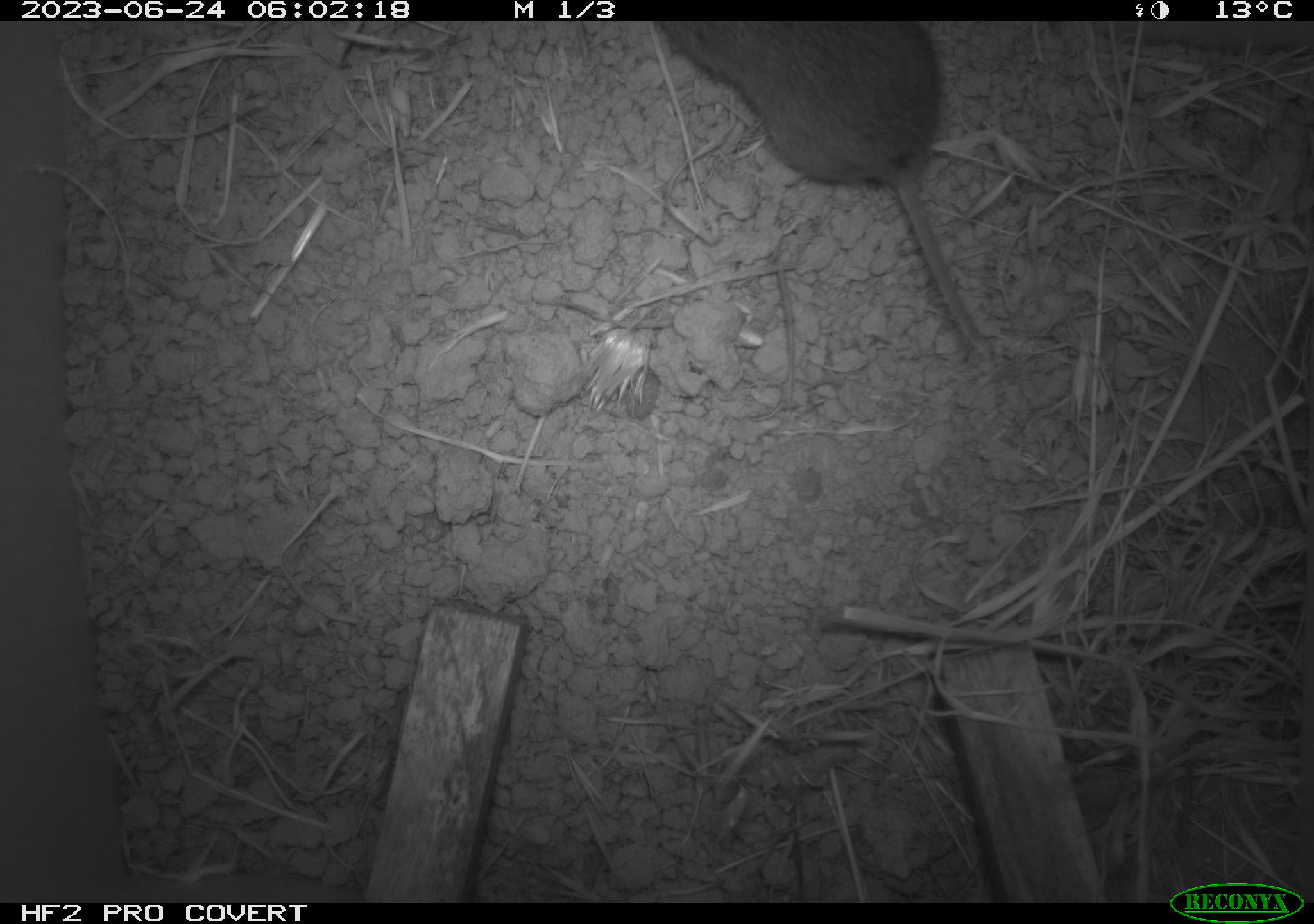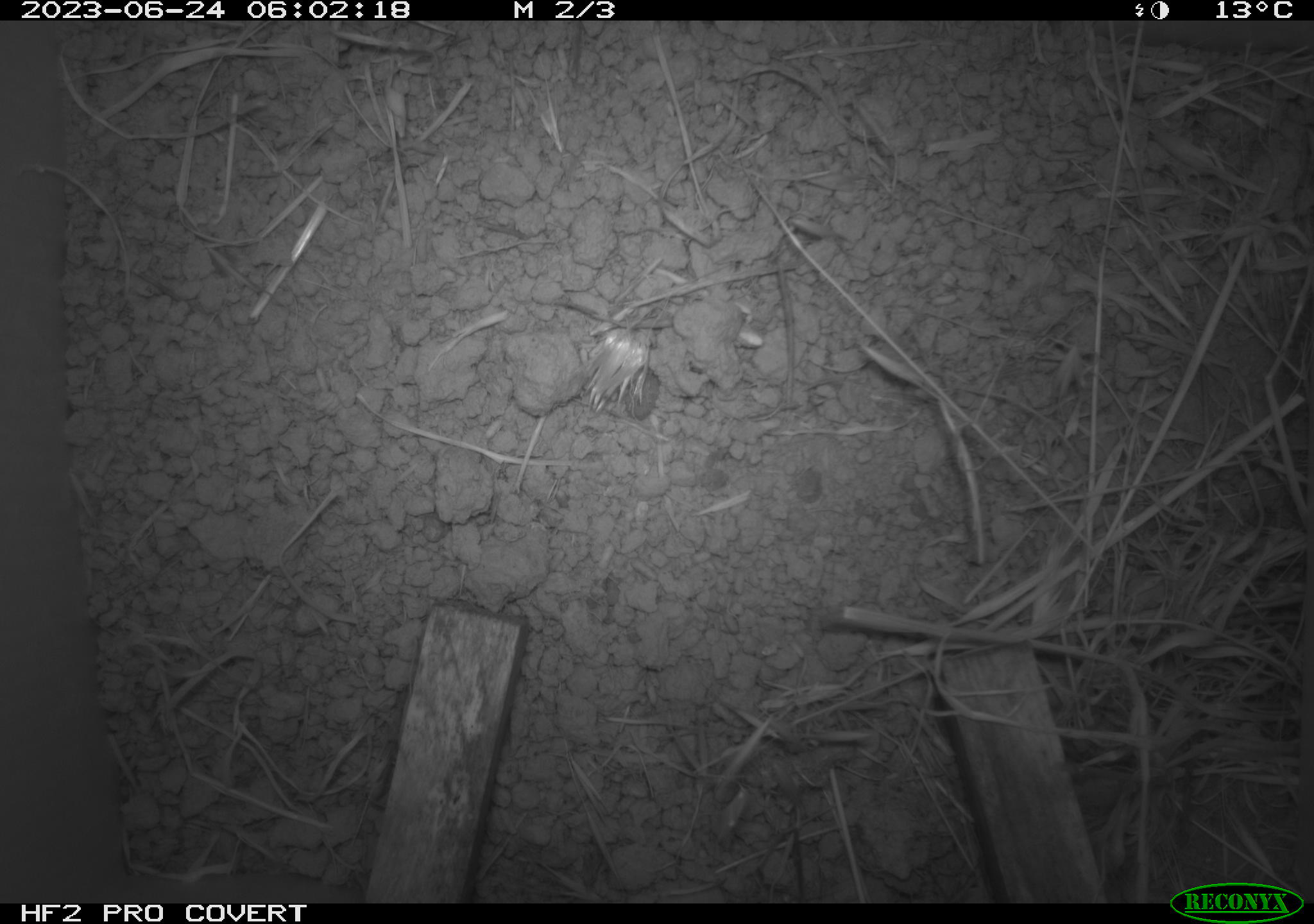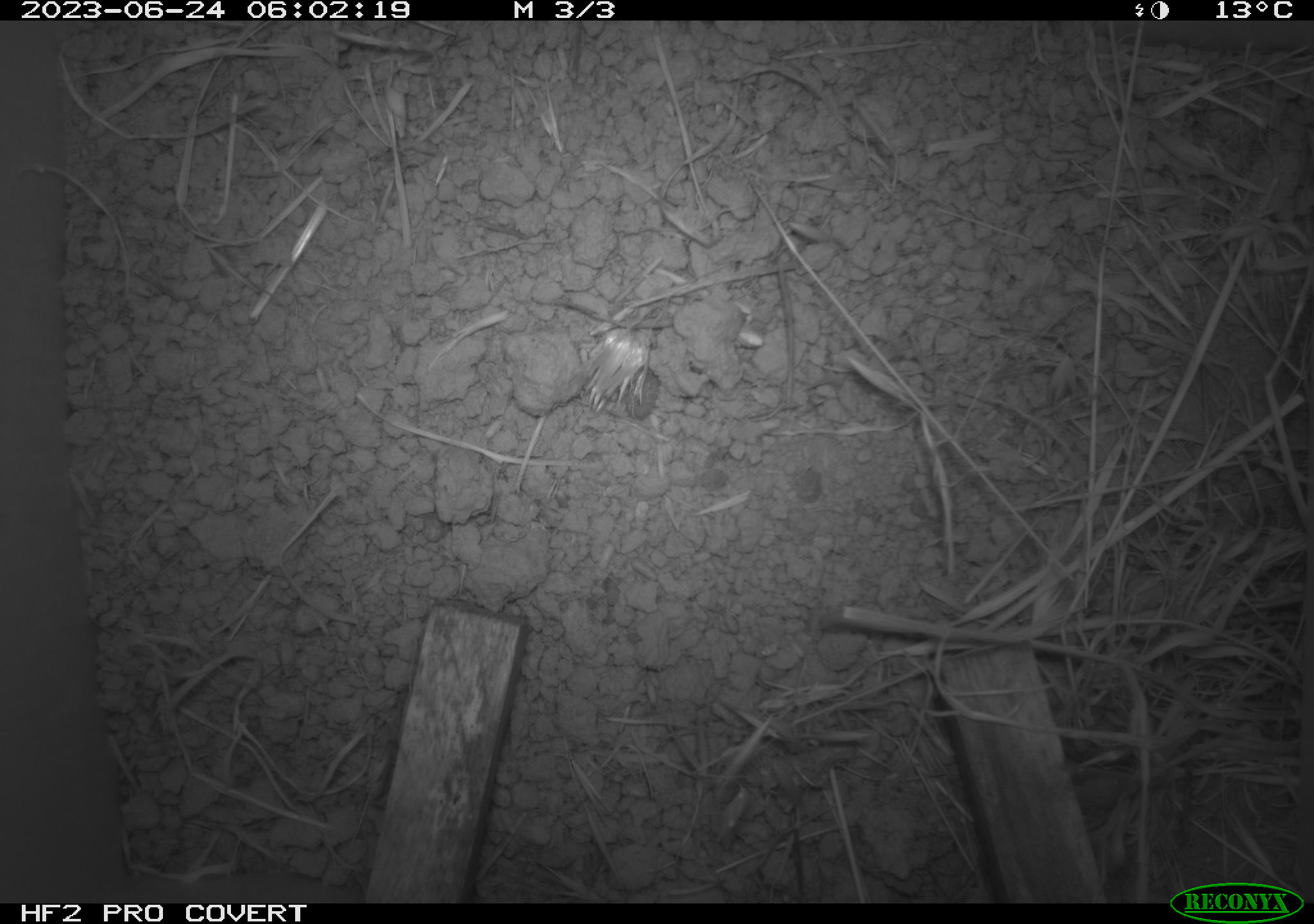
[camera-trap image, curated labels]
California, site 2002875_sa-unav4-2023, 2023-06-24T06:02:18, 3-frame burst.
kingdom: Animalia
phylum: Chordata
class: Mammalia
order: Rodentia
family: Cricetidae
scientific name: Arvicolinae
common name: voles, lemmings, and muskrats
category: arvicolinae subfamily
Arvicolinae subfamily (voles, lemmings, and muskrats) (Arvicolinae).